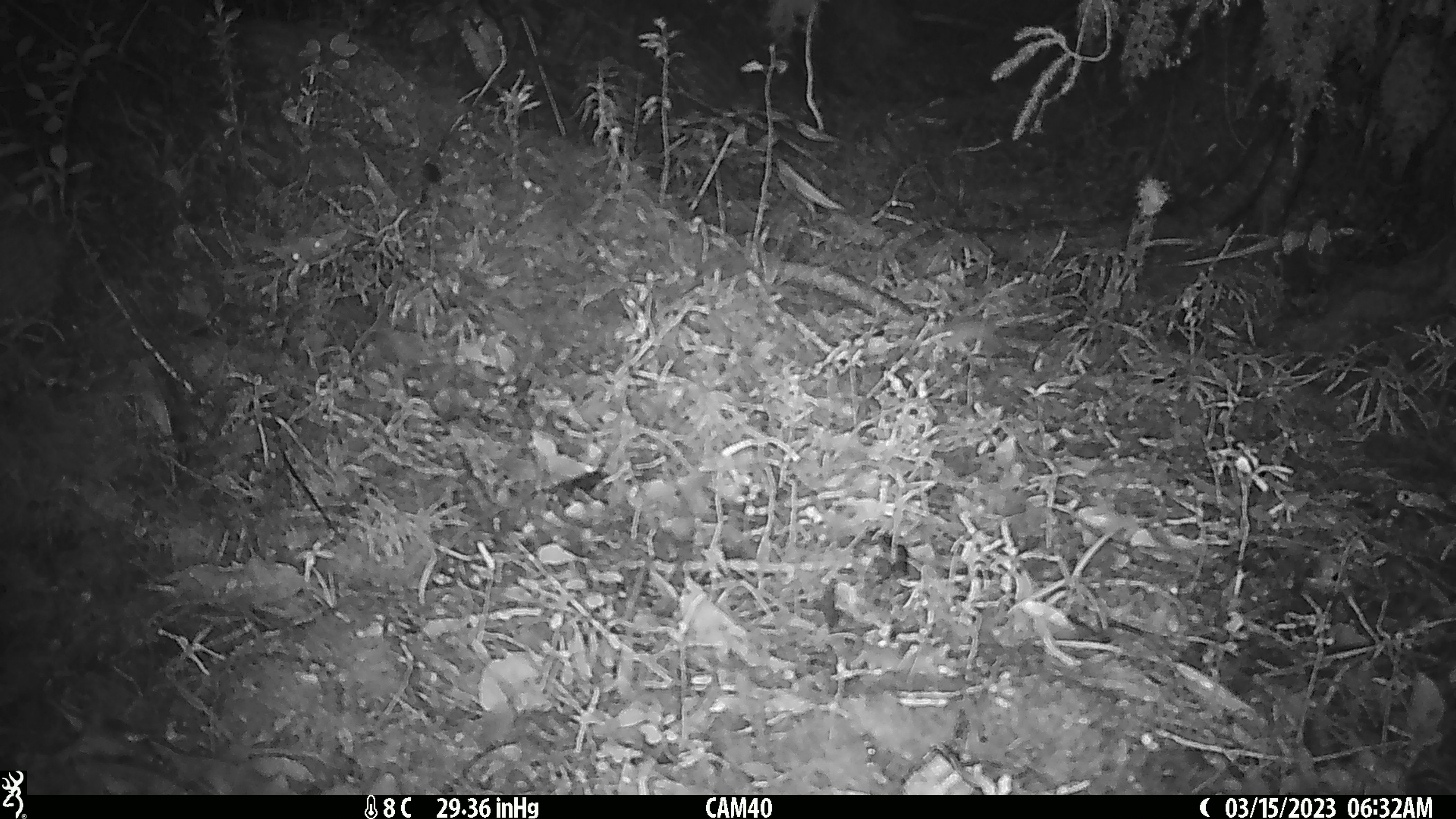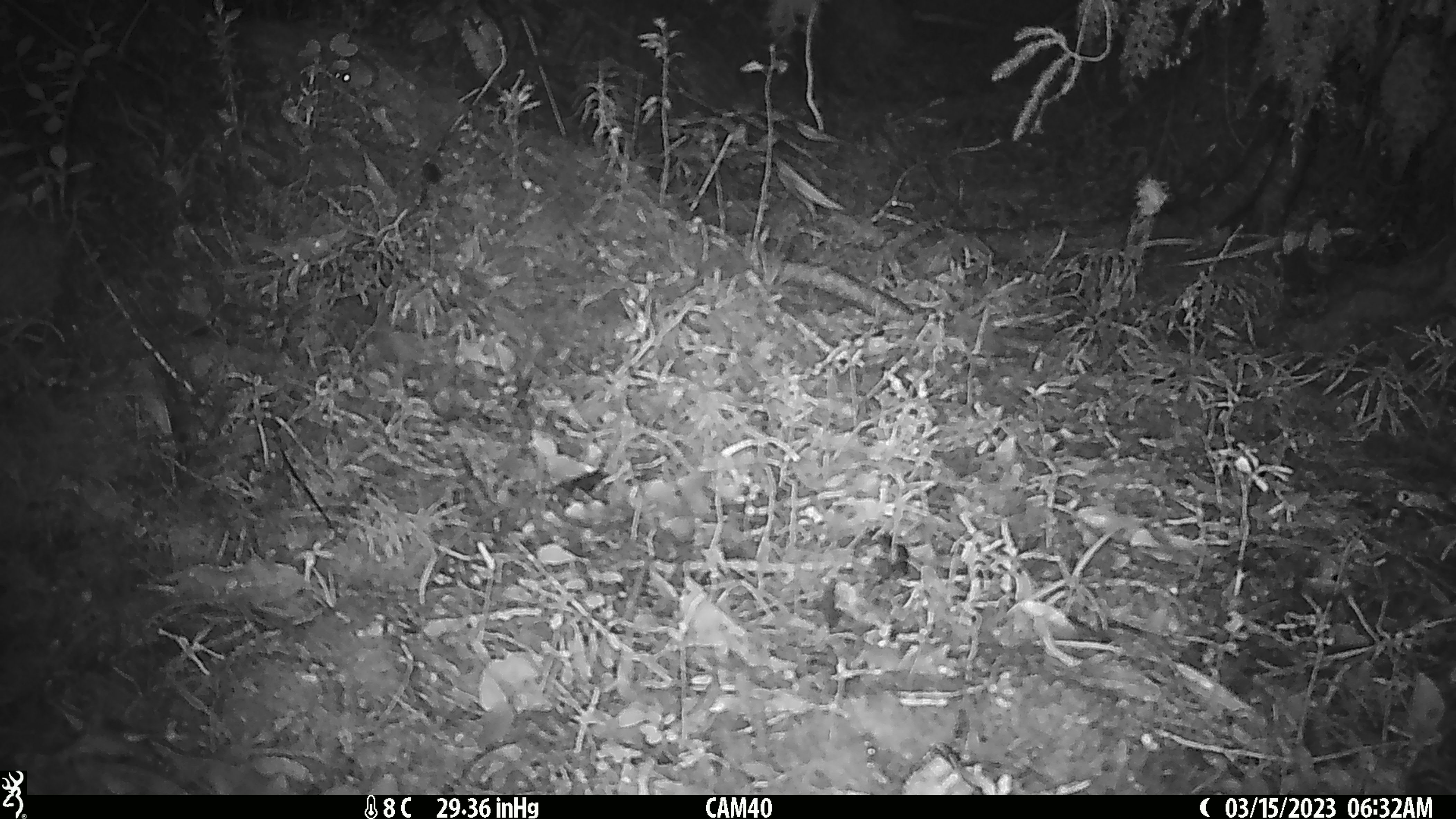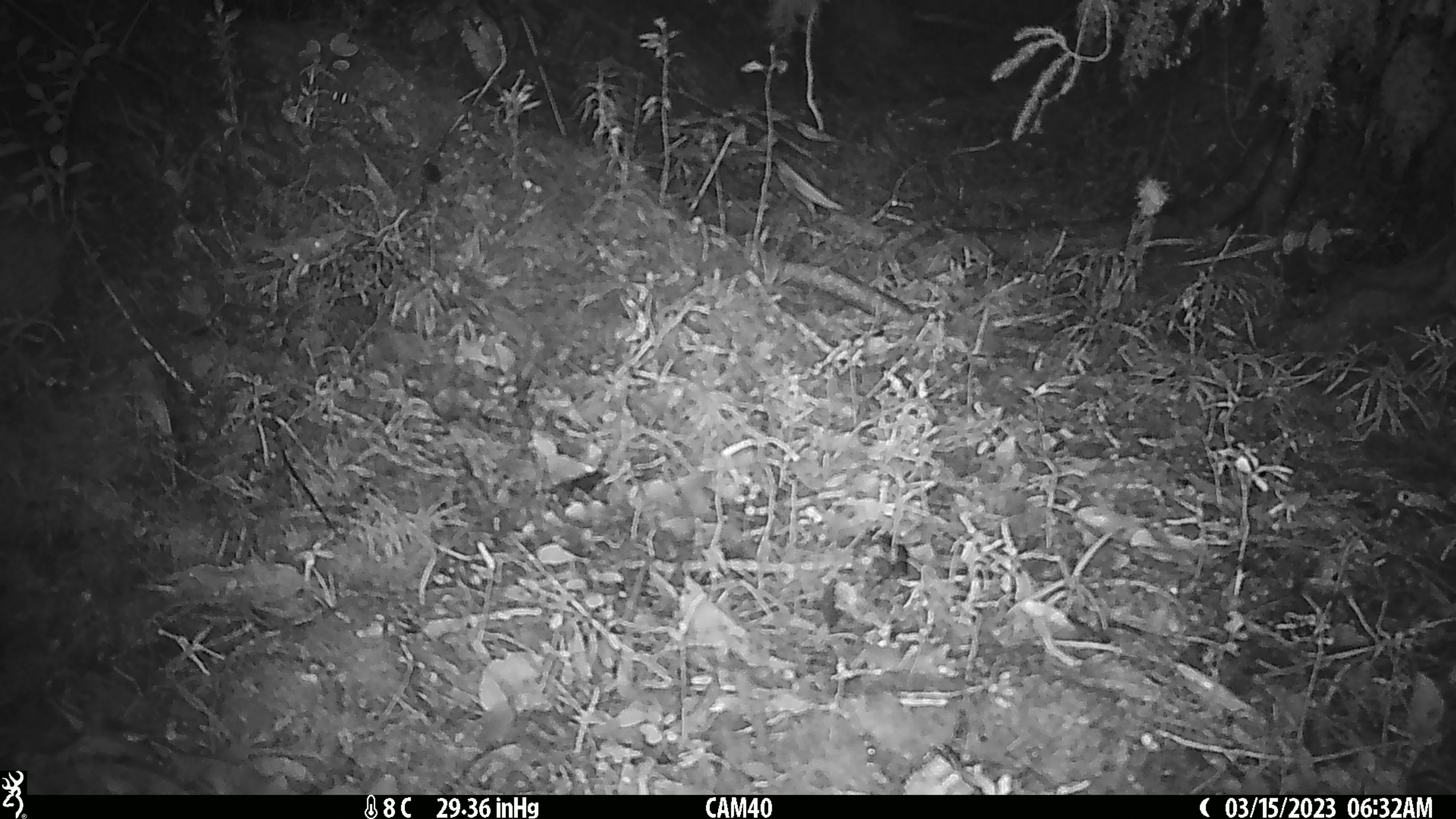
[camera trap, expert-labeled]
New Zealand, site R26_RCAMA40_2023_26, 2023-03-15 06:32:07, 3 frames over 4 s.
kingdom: Animalia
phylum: Chordata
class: Mammalia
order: Rodentia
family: Muridae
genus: Mus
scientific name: Mus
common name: mouse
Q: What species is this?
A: Mouse (Mus).